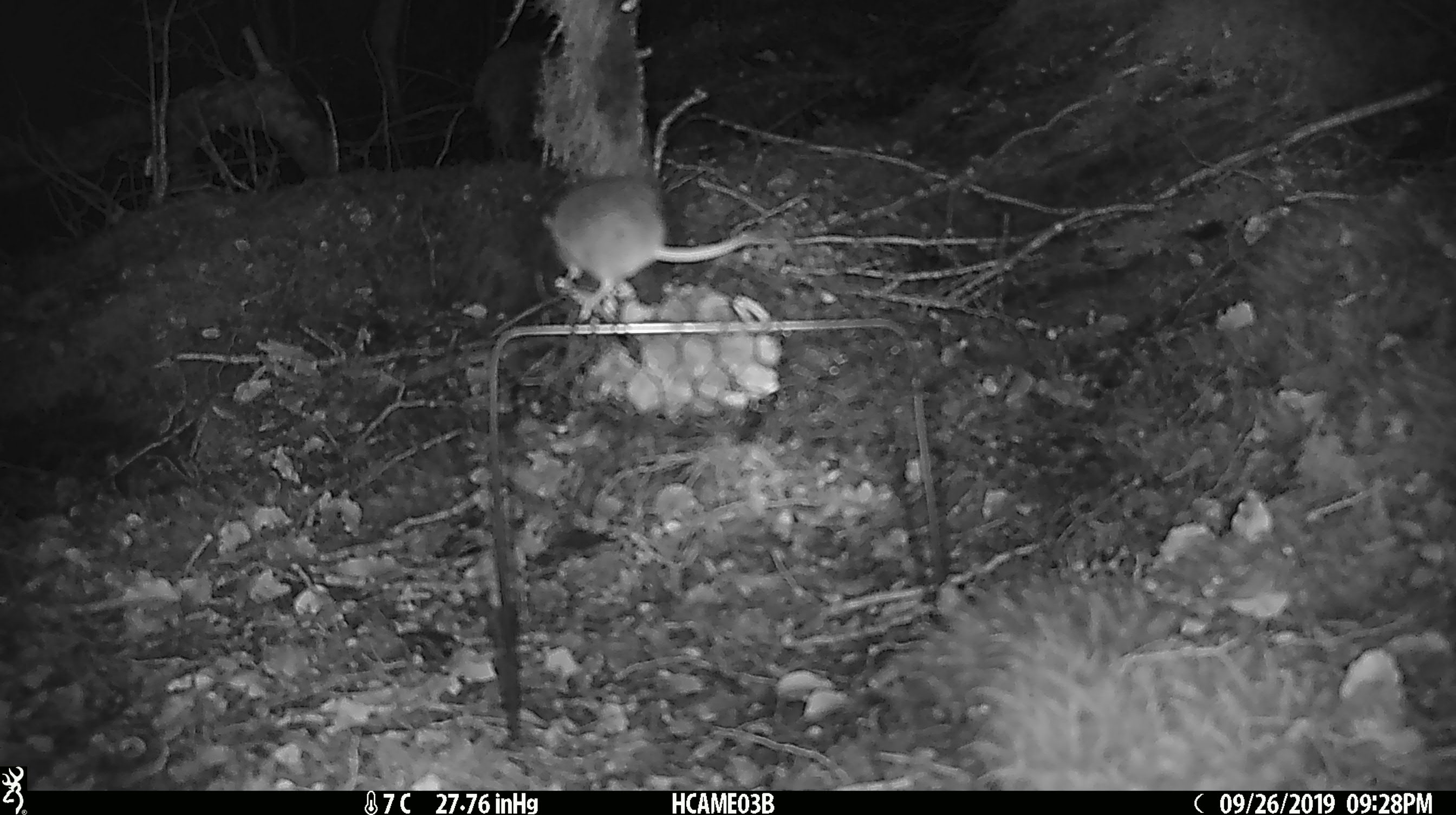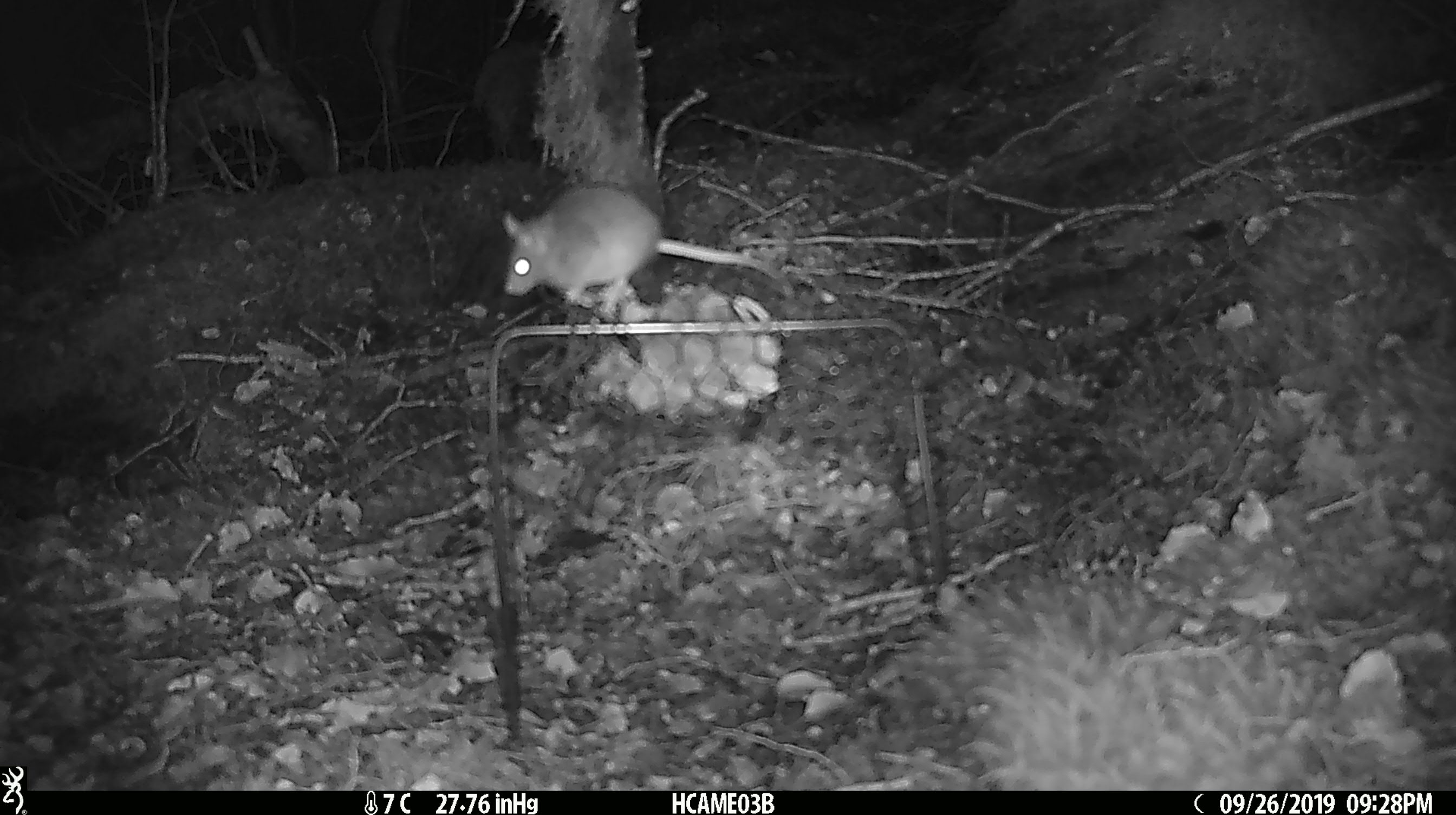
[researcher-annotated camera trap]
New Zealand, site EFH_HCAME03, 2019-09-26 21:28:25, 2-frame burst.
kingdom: Animalia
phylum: Chordata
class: Mammalia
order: Rodentia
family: Muridae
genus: Mus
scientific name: Mus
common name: mouse